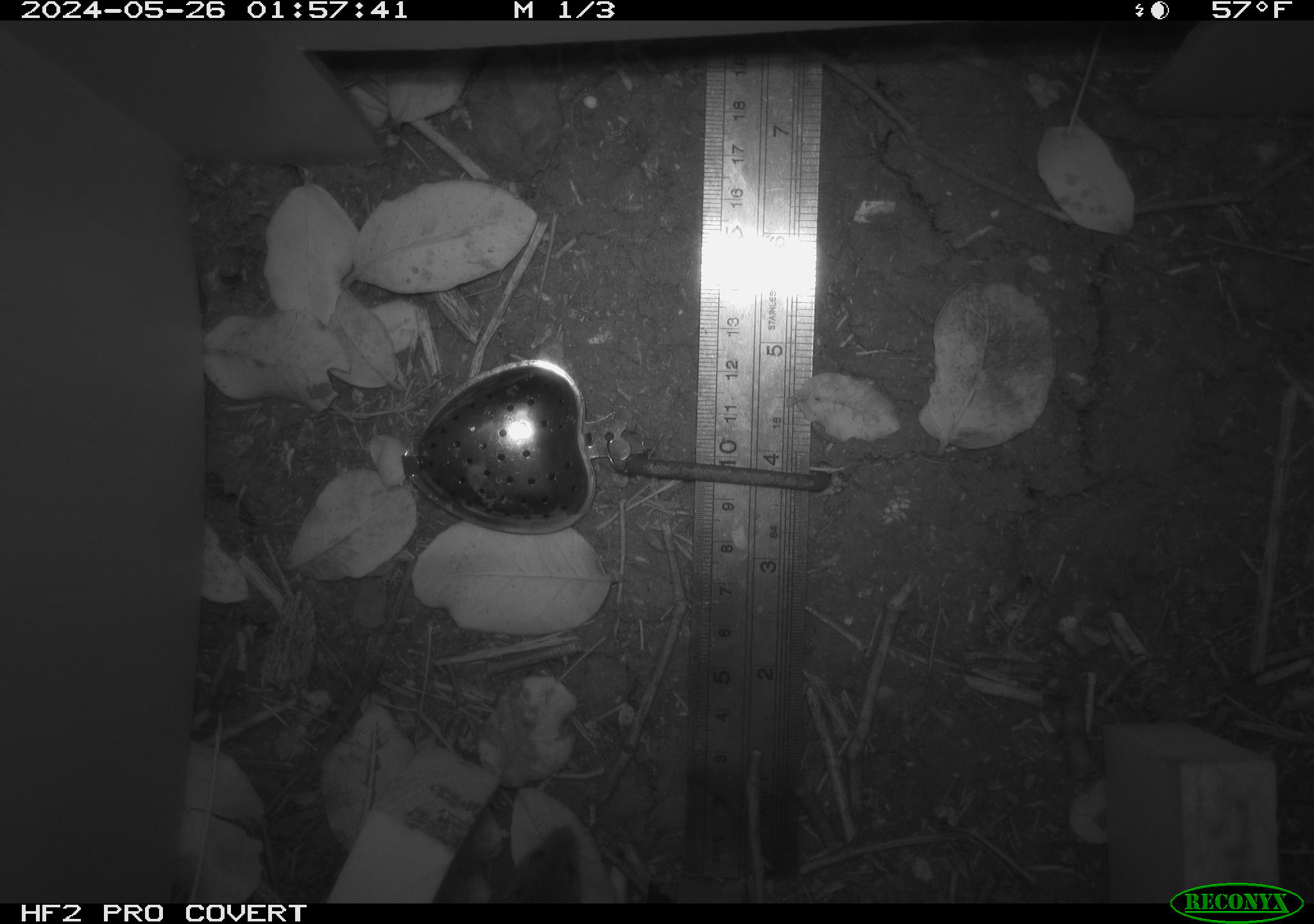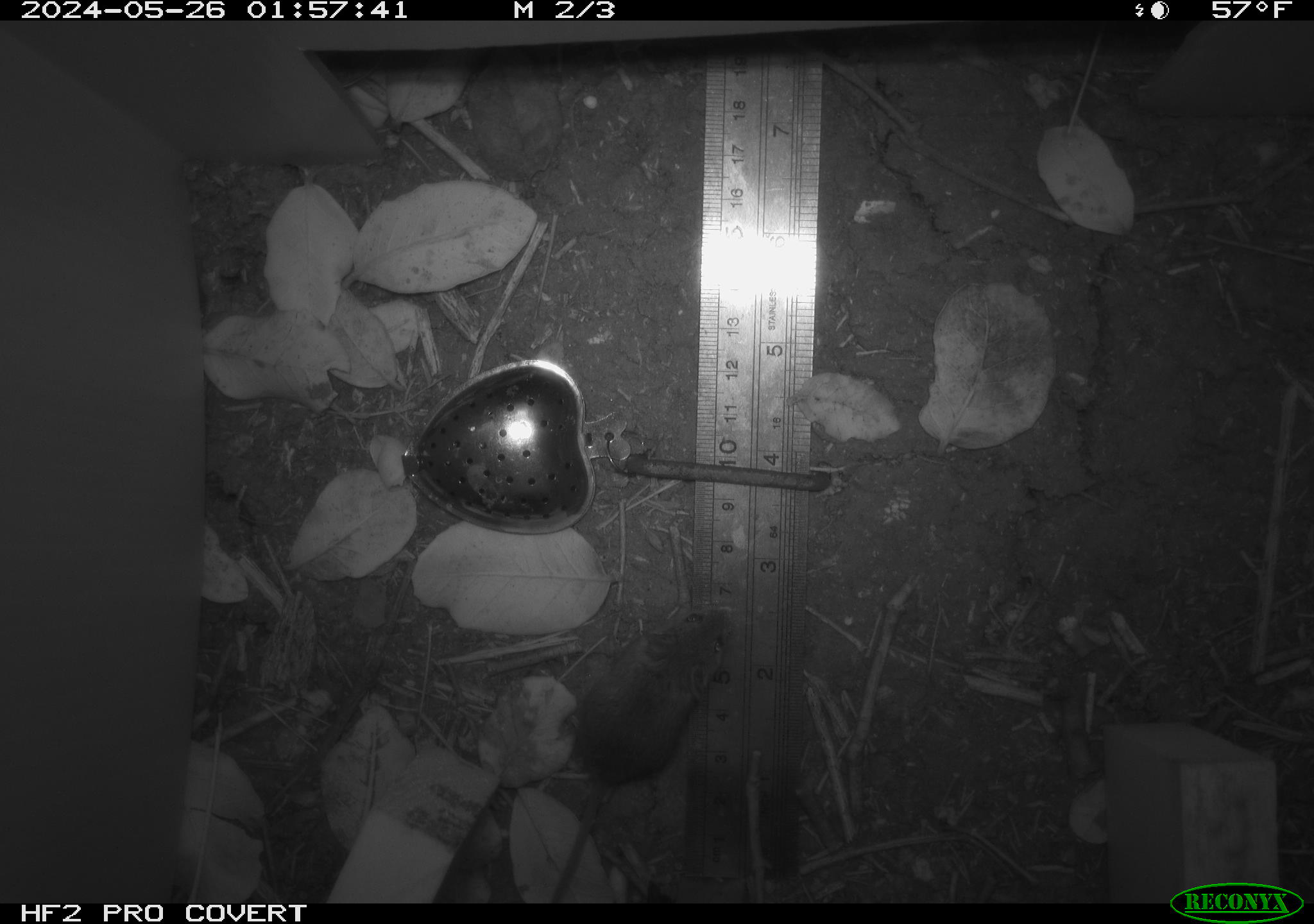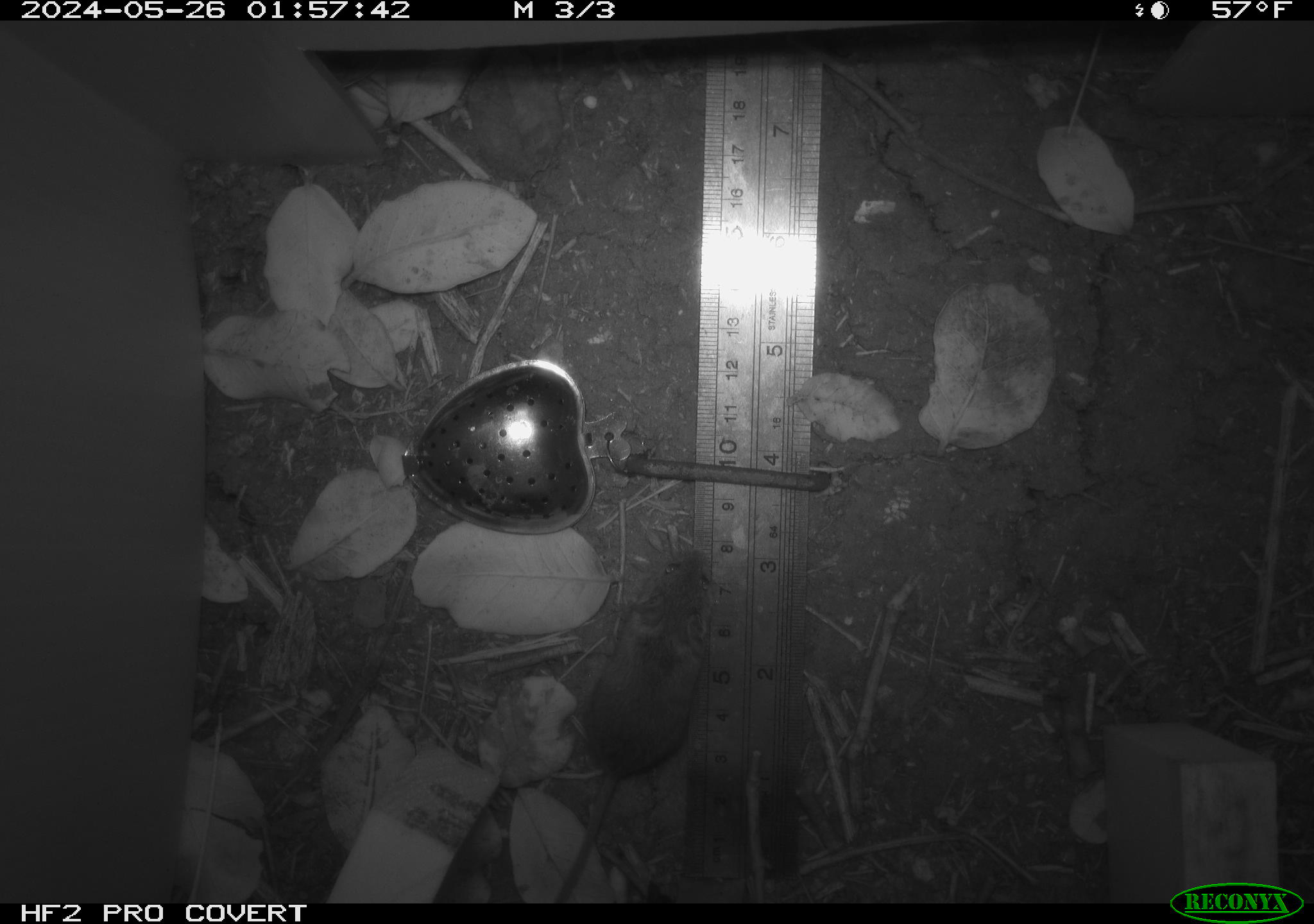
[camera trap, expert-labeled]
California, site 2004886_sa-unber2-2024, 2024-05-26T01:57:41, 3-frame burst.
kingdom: Animalia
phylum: Chordata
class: Mammalia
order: Rodentia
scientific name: Rodentia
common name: mouse species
Mouse species (Rodentia).